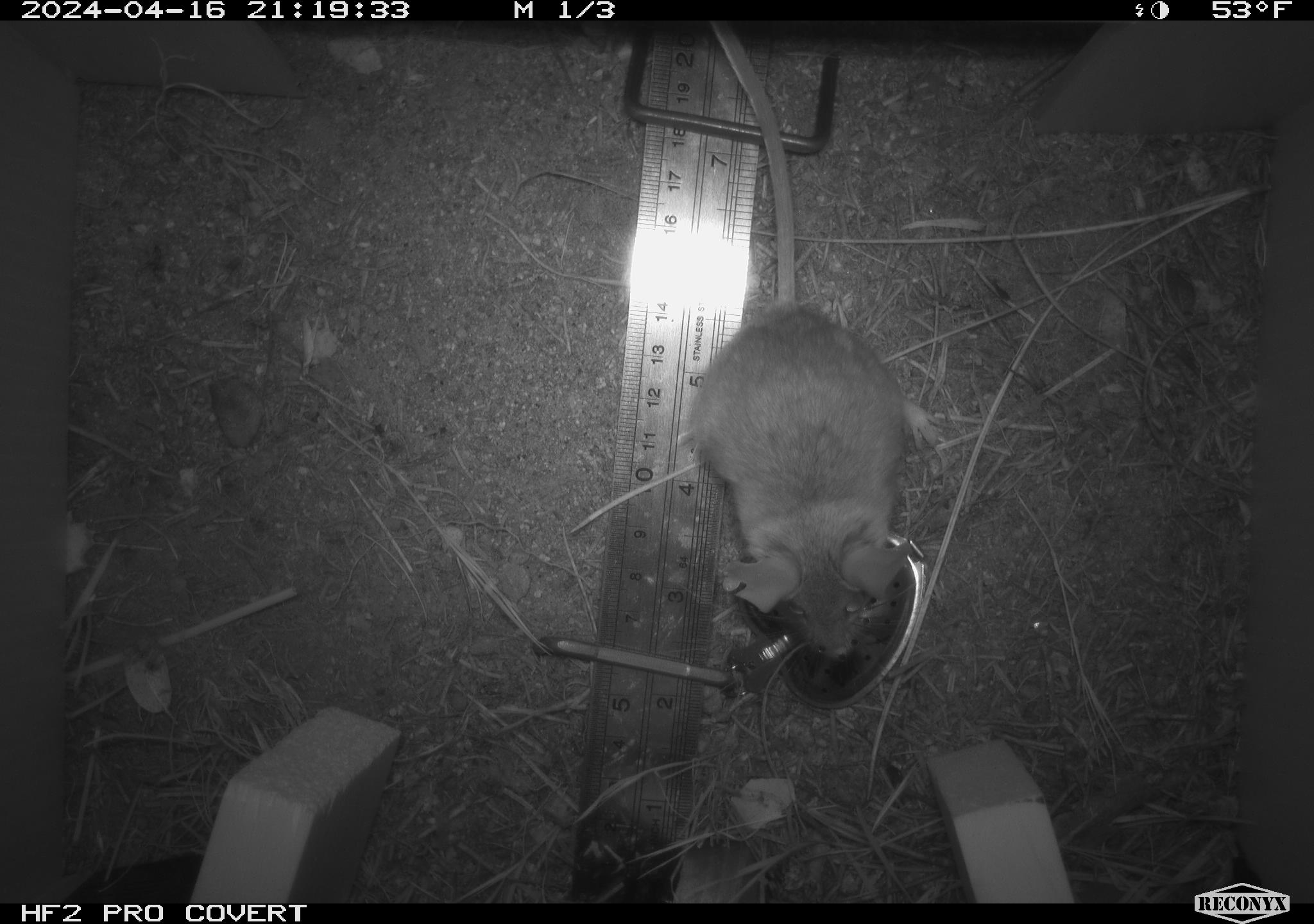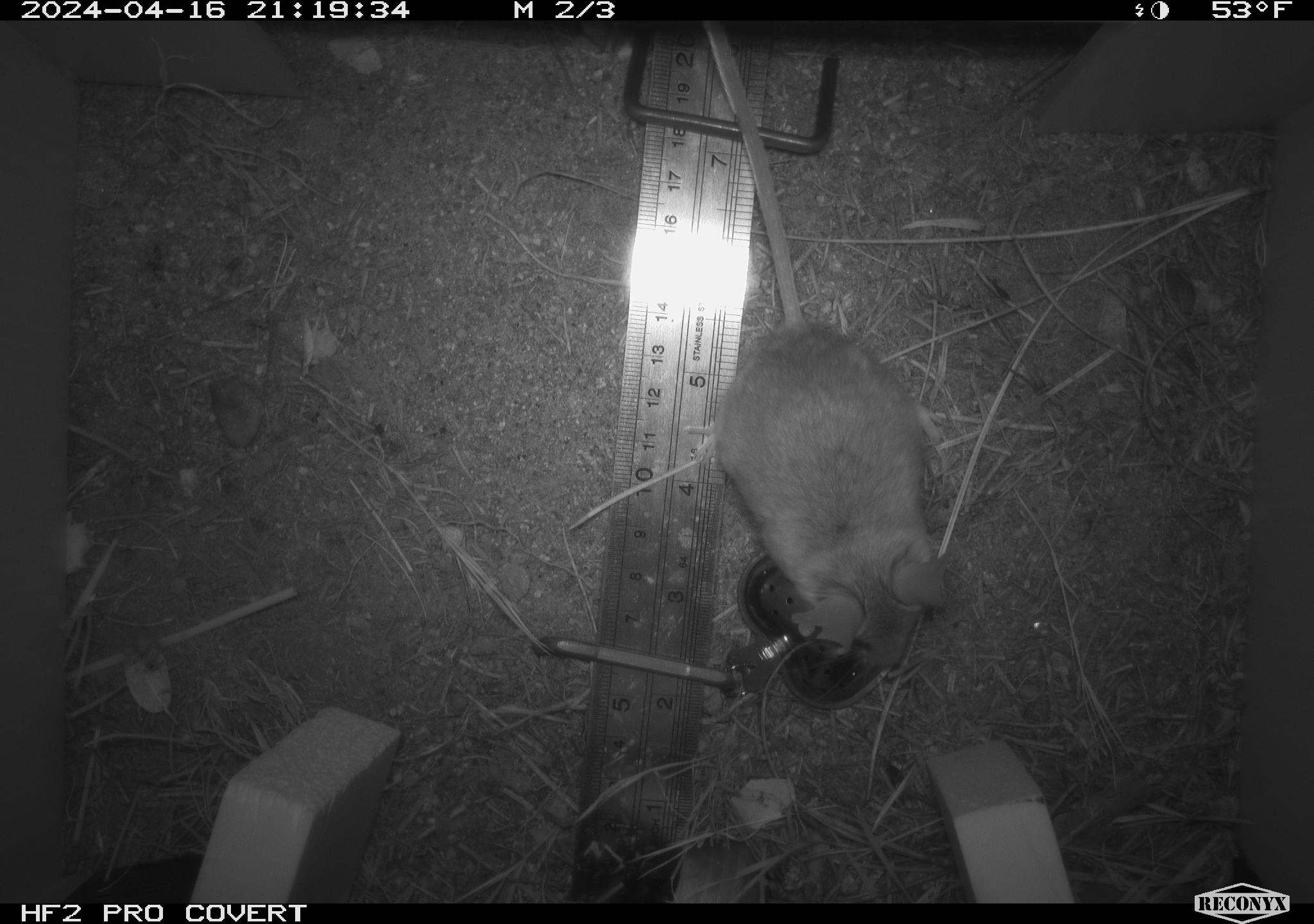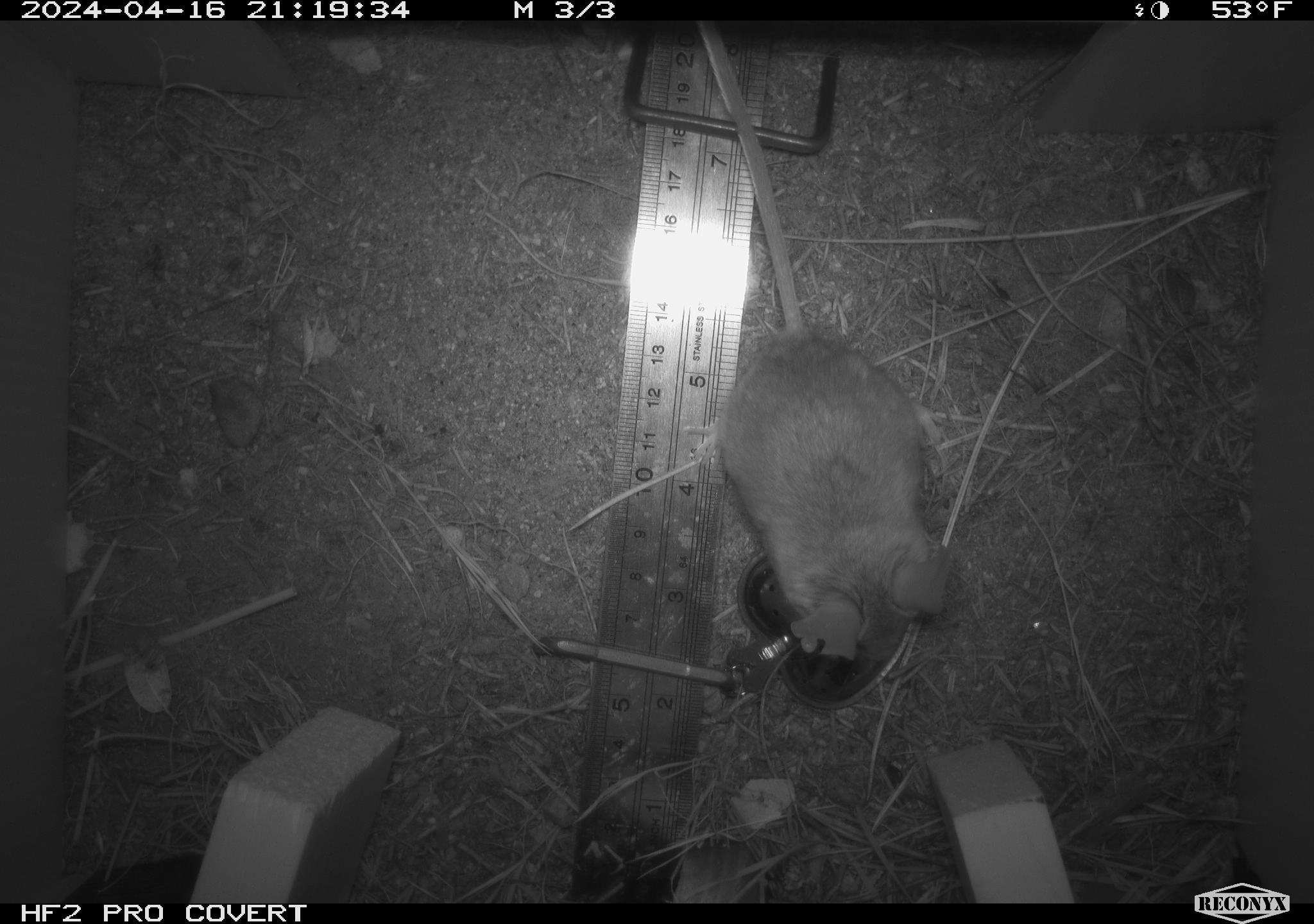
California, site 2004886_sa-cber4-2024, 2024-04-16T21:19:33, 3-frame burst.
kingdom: Animalia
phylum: Chordata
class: Mammalia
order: Rodentia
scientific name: Rodentia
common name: mouse species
Mouse species (Rodentia).